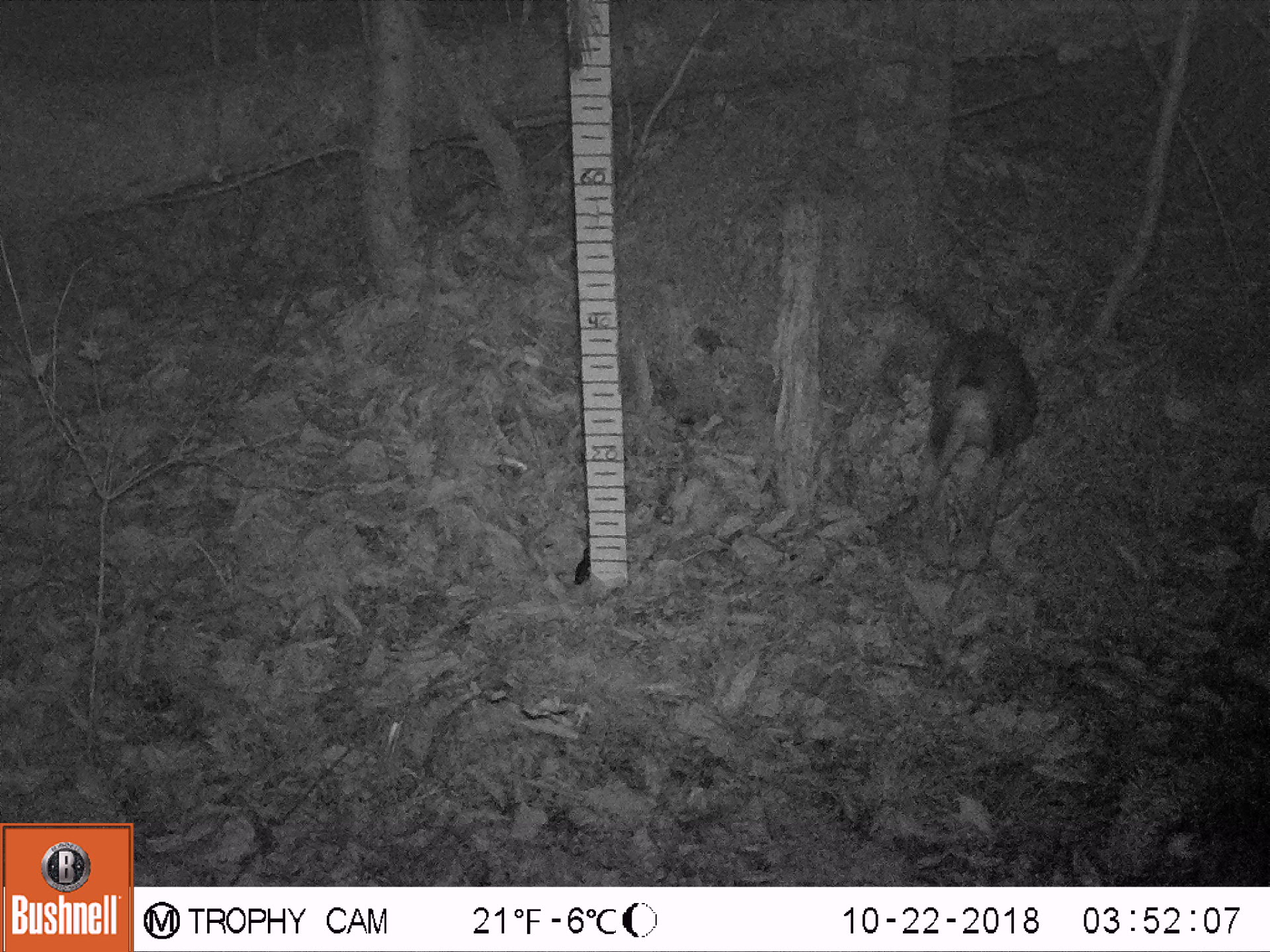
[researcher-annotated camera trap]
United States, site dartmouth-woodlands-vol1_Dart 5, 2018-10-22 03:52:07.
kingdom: Animalia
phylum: Chordata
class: Mammalia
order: Lagomorpha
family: Leporidae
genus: Lepus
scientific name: Lepus americanus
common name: snowshoe hare